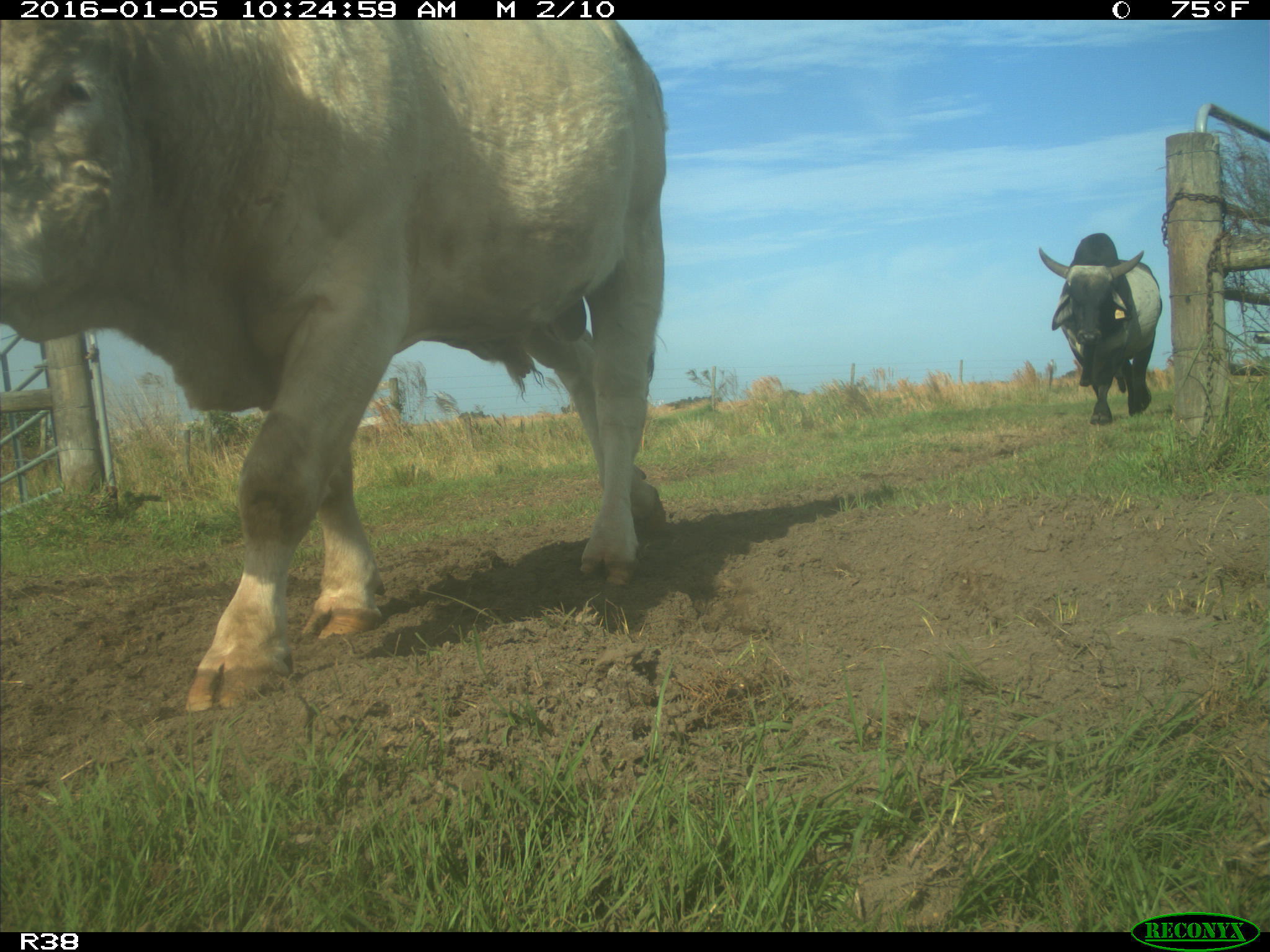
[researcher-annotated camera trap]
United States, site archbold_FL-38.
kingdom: Animalia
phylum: Chordata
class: Mammalia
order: Artiodactyla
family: Bovidae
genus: Bos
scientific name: Bos taurus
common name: domestic cow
Bos taurus (domestic cow).